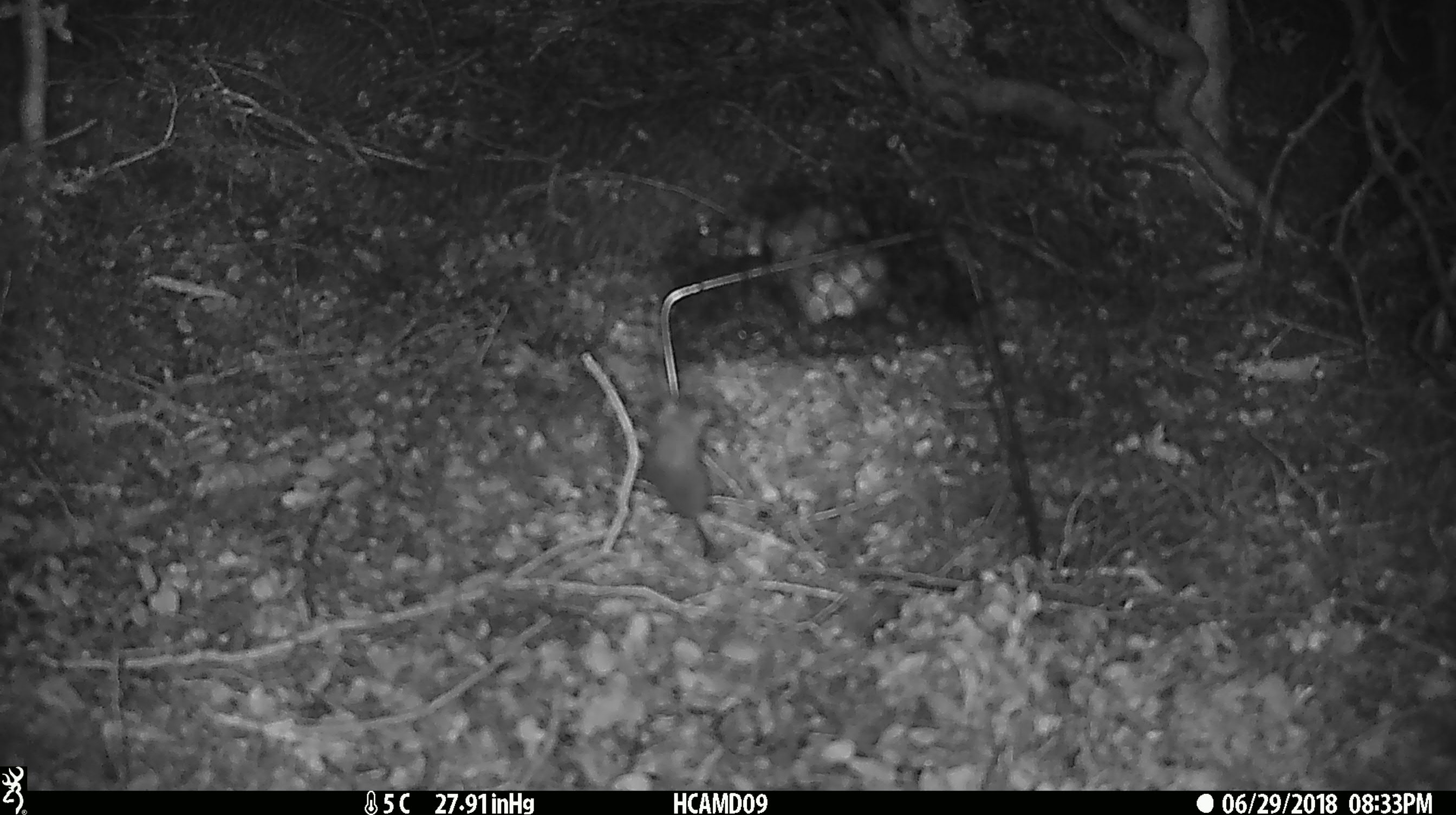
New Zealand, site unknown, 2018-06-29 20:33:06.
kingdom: Animalia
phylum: Chordata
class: Mammalia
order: Rodentia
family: Muridae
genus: Mus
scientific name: Mus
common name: mouse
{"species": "mouse (Mus)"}